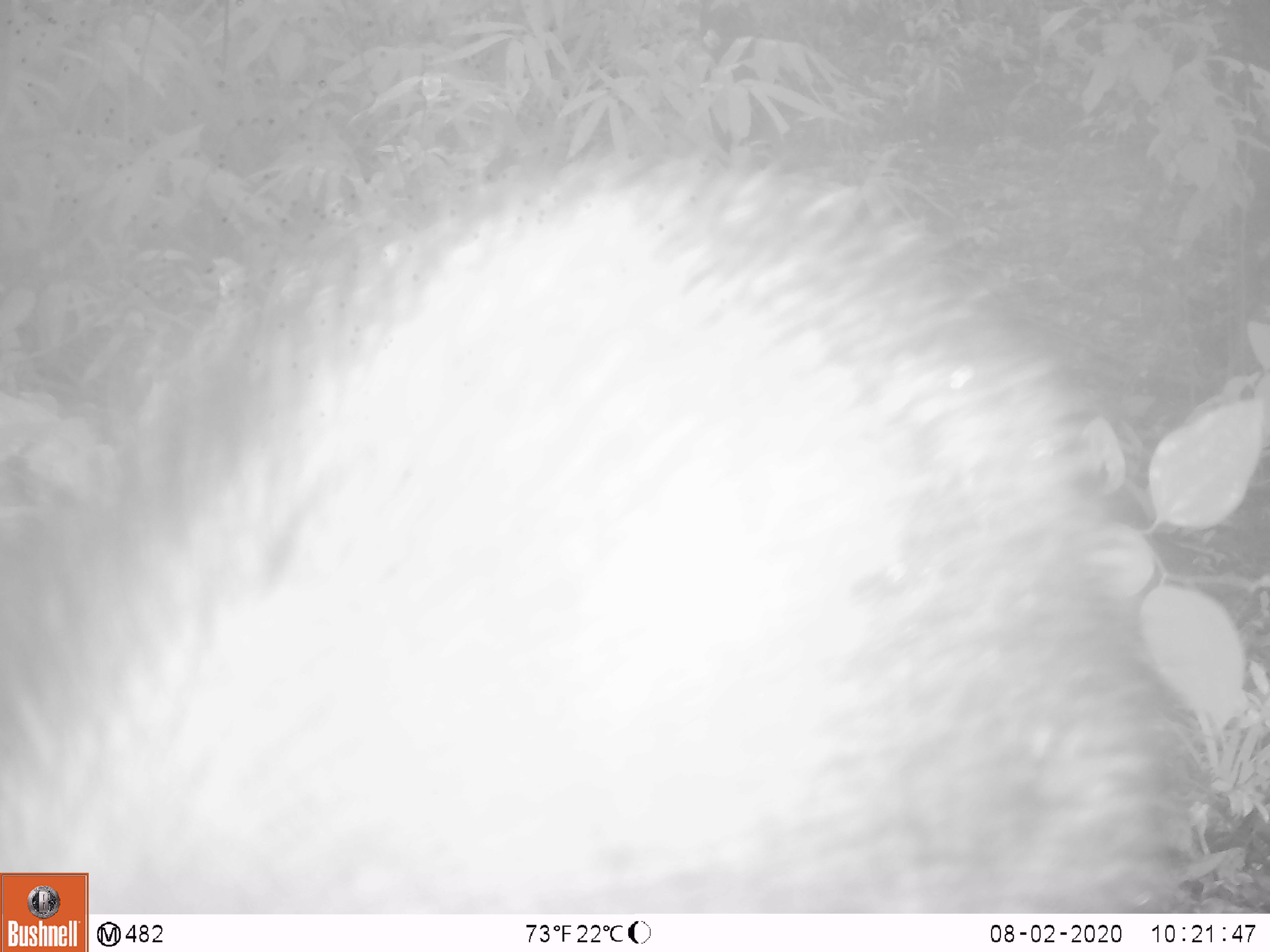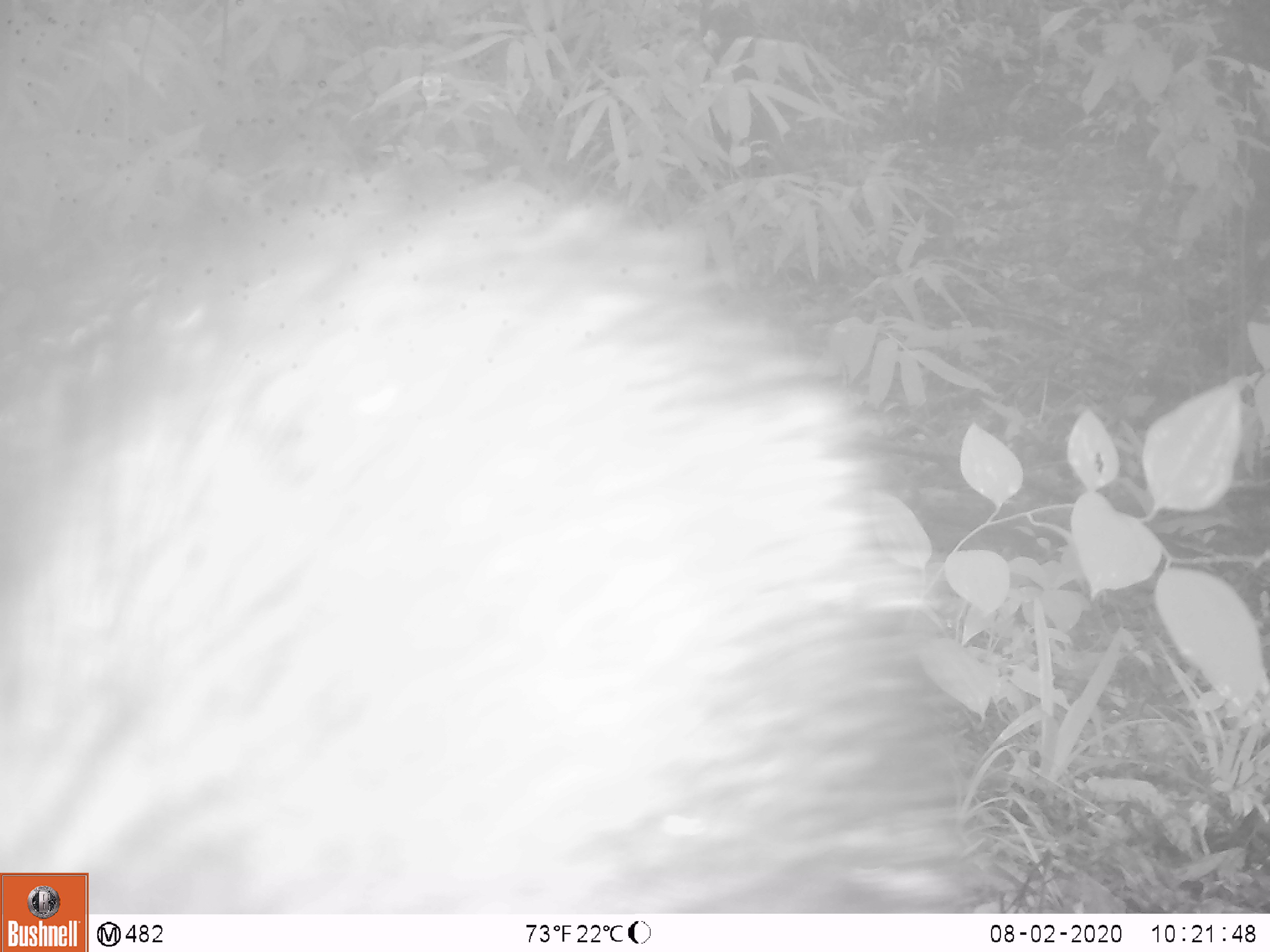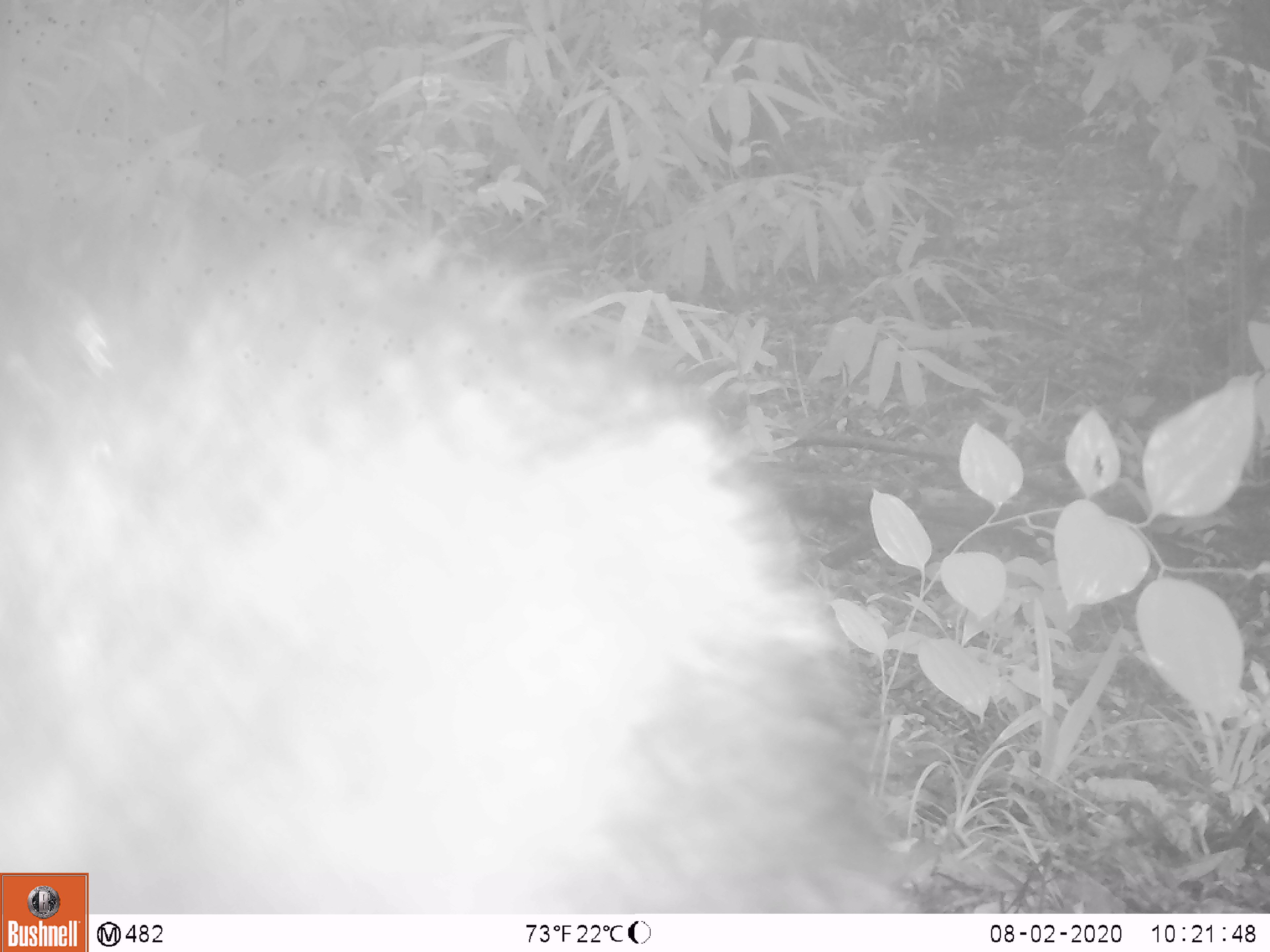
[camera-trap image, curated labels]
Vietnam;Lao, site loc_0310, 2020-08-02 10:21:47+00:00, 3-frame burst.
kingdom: Animalia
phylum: Chordata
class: Mammalia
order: Artiodactyla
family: Suidae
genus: Sus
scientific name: Sus scrofa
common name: eurasian wild pig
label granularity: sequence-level